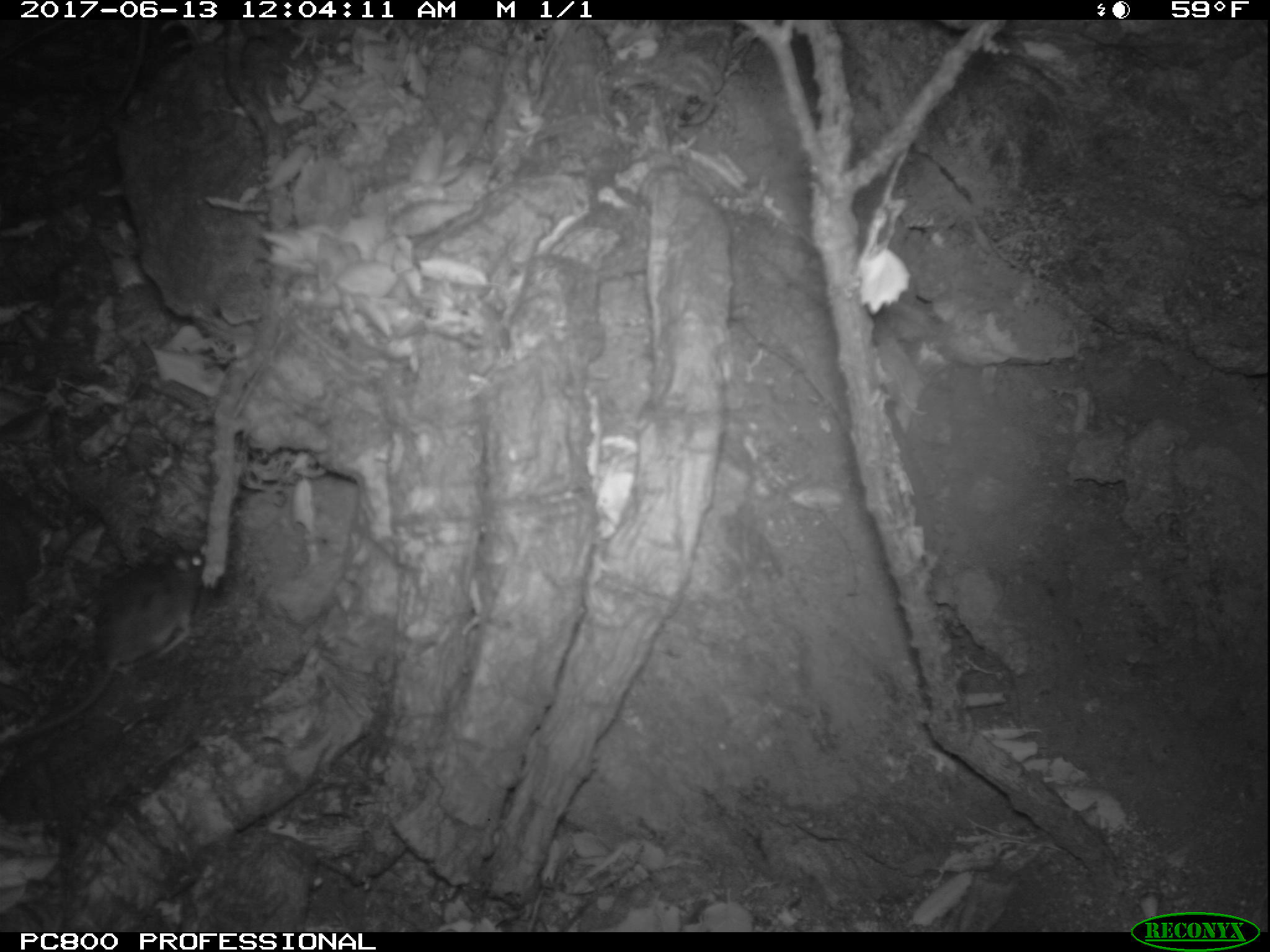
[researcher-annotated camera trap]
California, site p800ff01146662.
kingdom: Animalia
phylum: Chordata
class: Mammalia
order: Rodentia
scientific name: Rodentia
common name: rodent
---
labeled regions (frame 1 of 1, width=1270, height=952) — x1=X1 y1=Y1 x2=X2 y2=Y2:
rodent: x1=0 y1=526 x2=205 y2=741